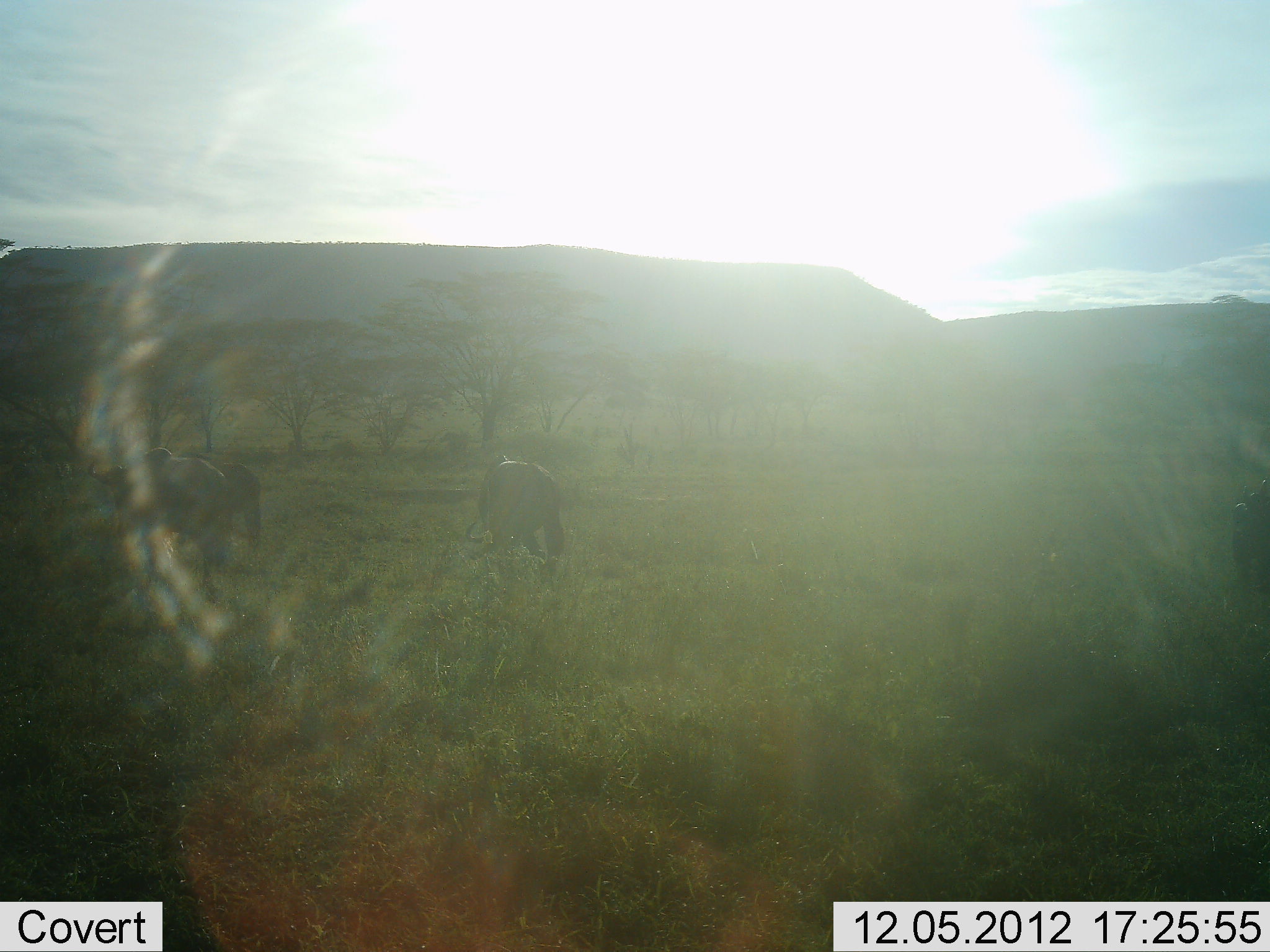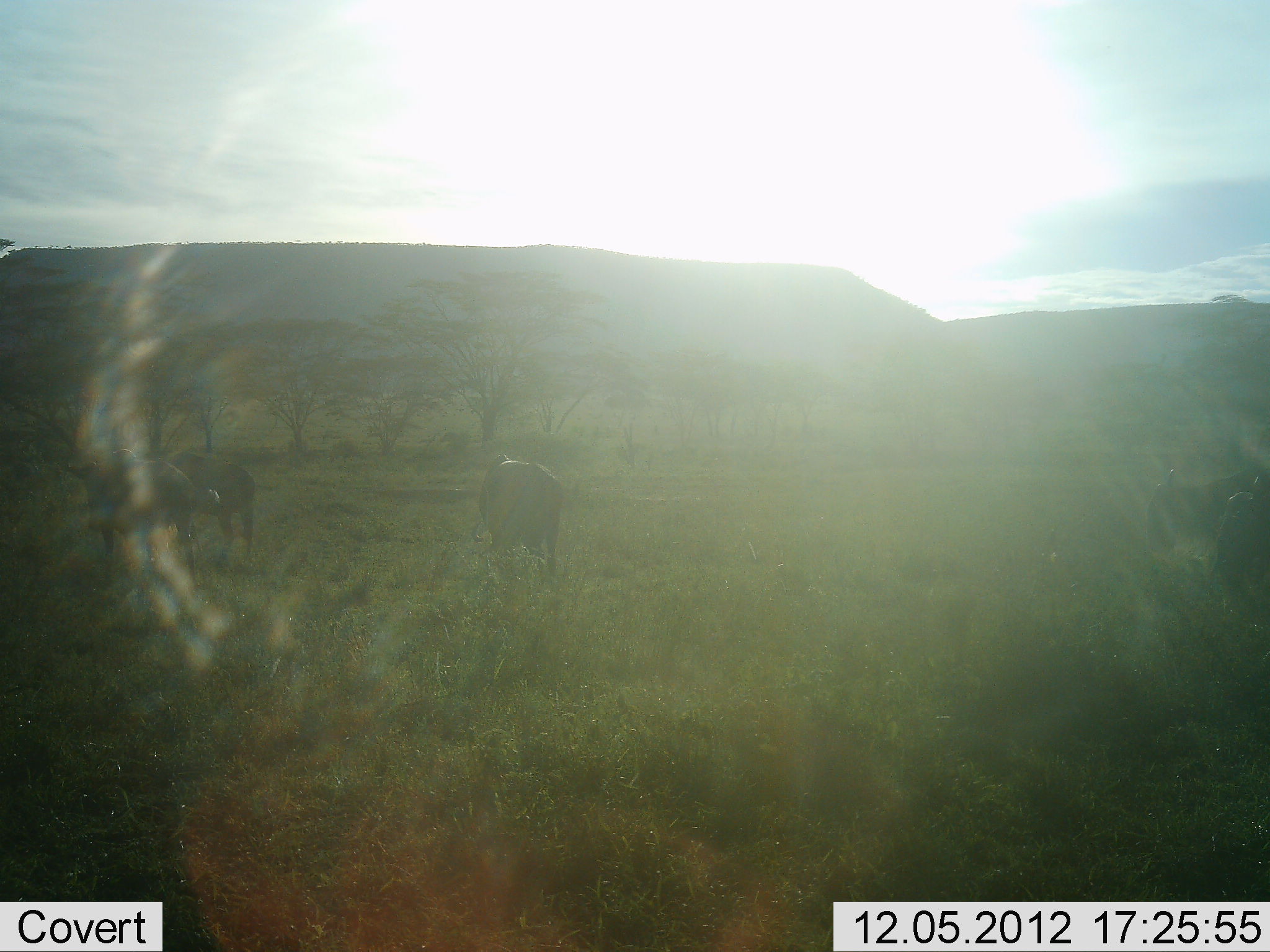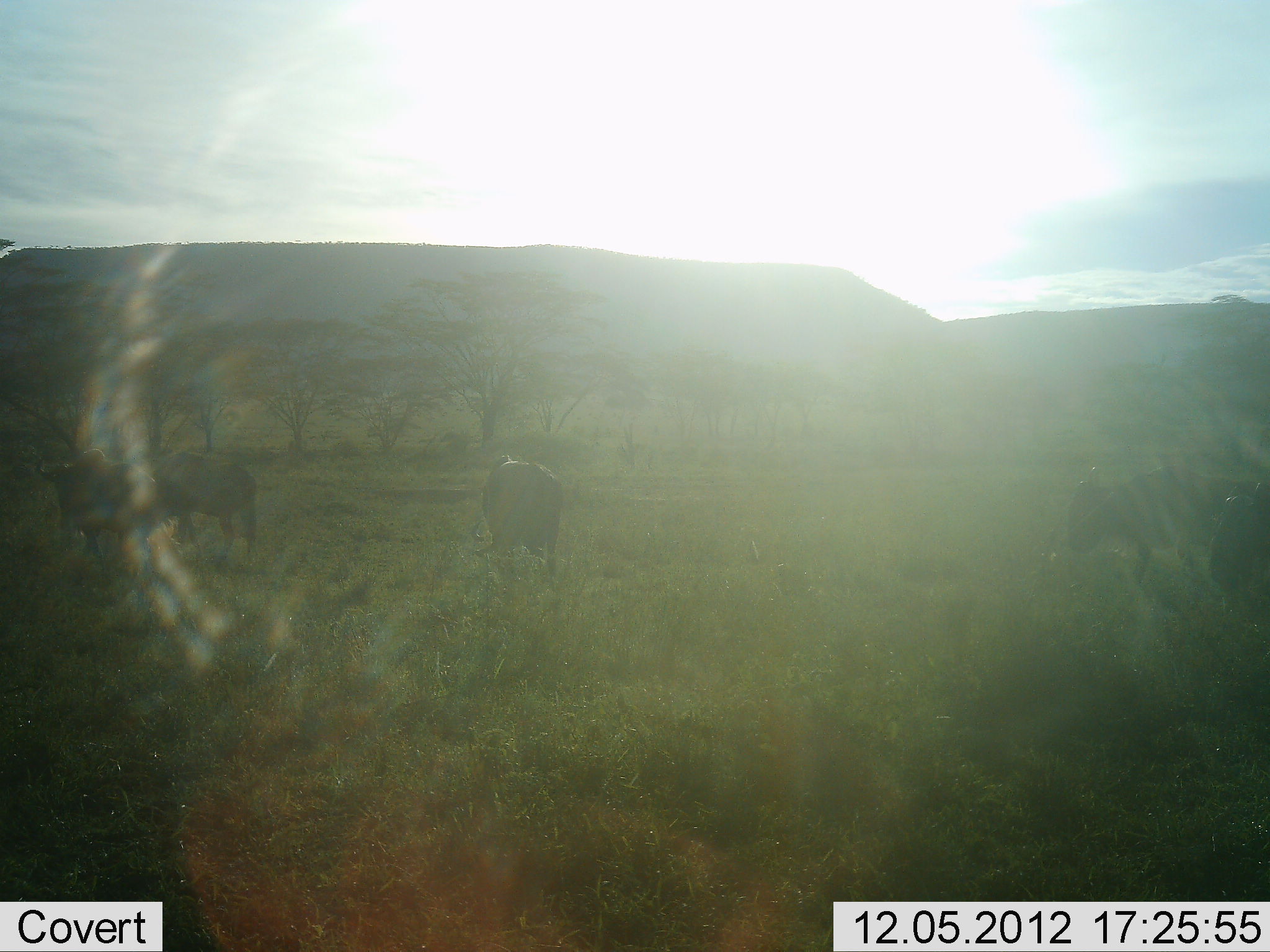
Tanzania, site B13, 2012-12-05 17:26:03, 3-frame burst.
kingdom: Animalia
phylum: Chordata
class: Mammalia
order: Artiodactyla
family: Bovidae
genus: Connochaetes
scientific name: Connochaetes taurinus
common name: blue wildebeest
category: wildebeest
Wildebeest (blue wildebeest) (Connochaetes taurinus), count 5. Behavior (volunteer vote fractions): standing 30%, resting 0%, moving 80%, interacting 0%. Young present (vote fraction): 0%. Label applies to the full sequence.